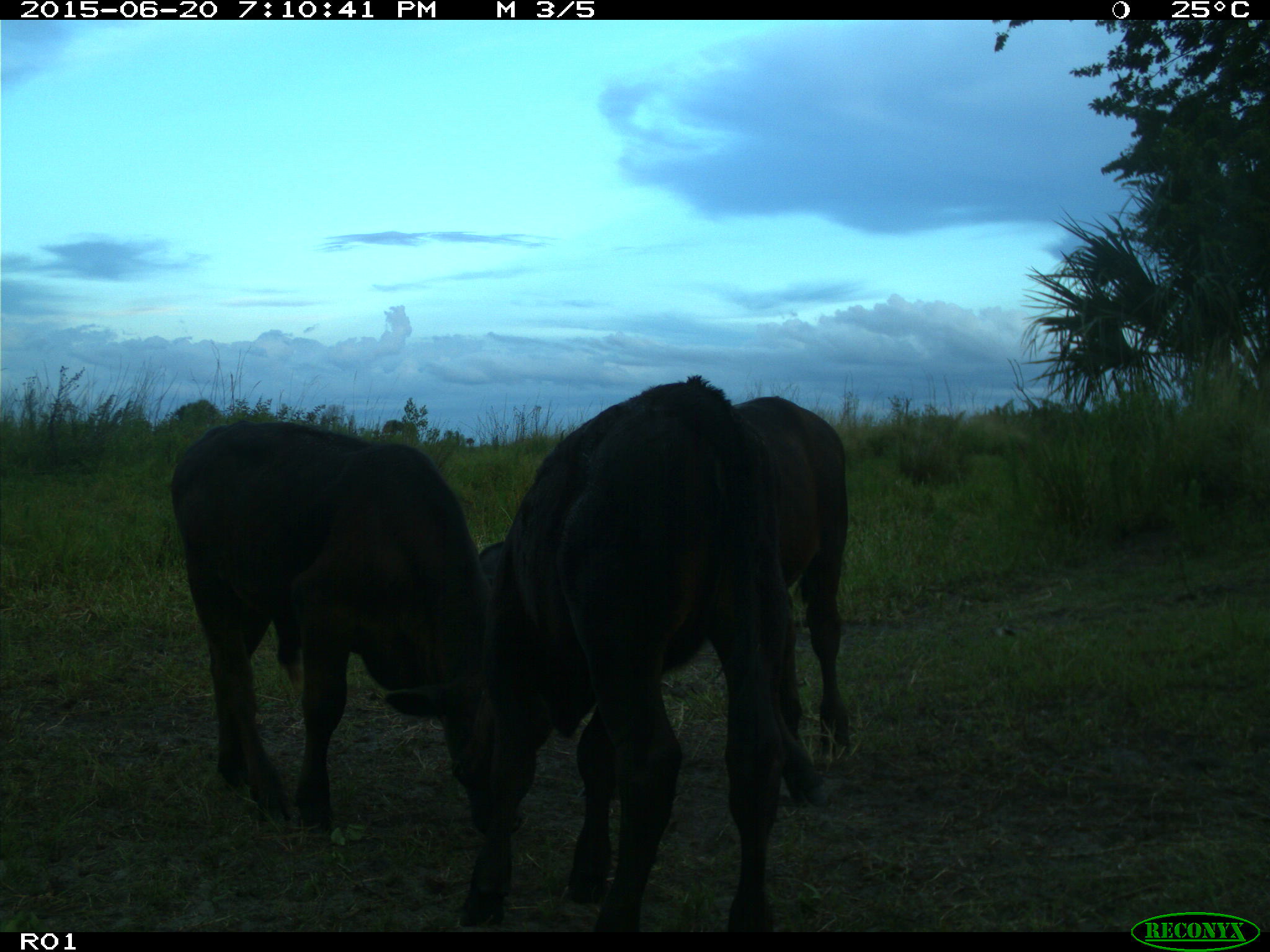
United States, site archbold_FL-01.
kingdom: Animalia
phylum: Chordata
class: Mammalia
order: Artiodactyla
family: Bovidae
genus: Bos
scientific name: Bos taurus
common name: domestic cow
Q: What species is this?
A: Bos taurus (domestic cow).